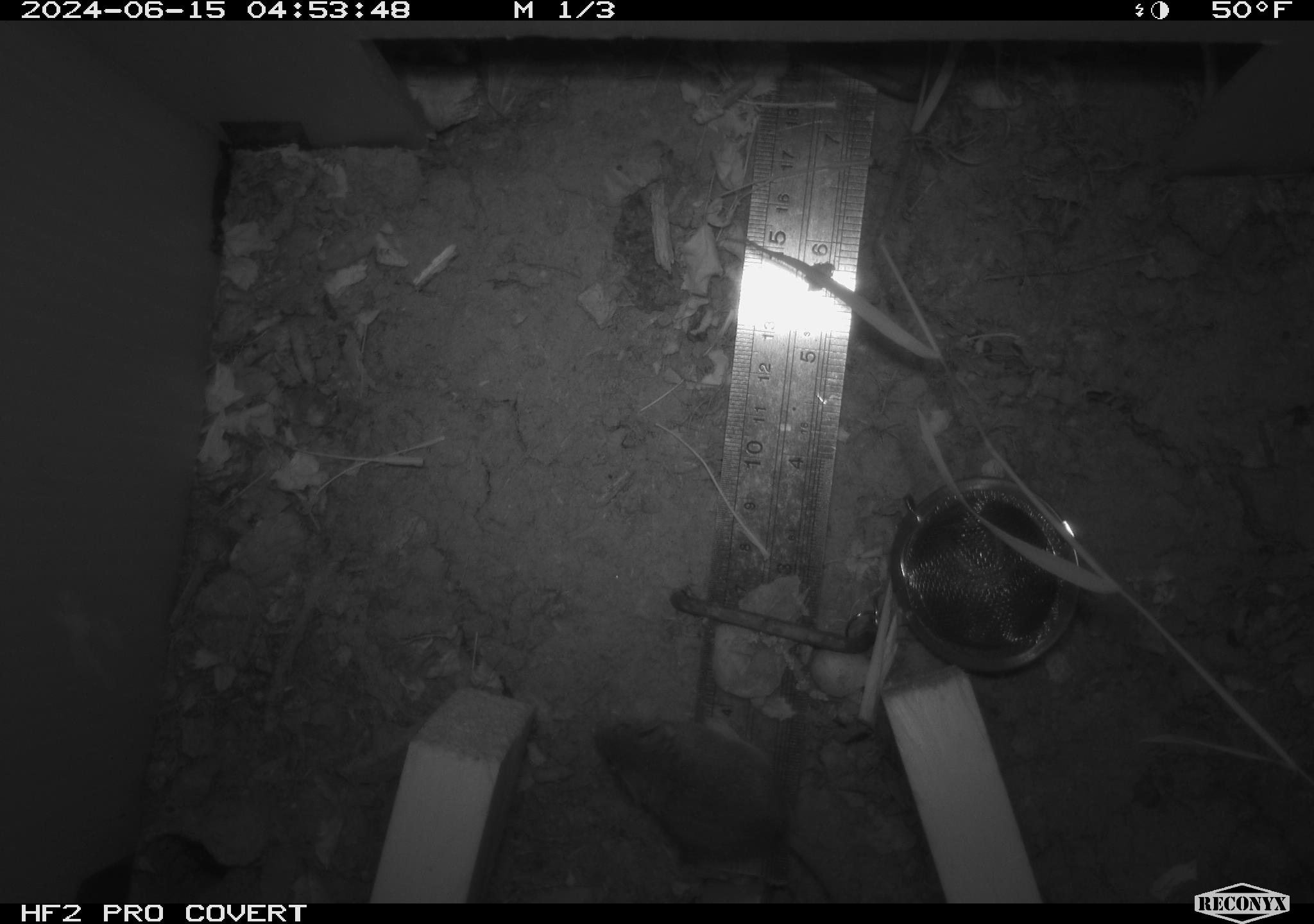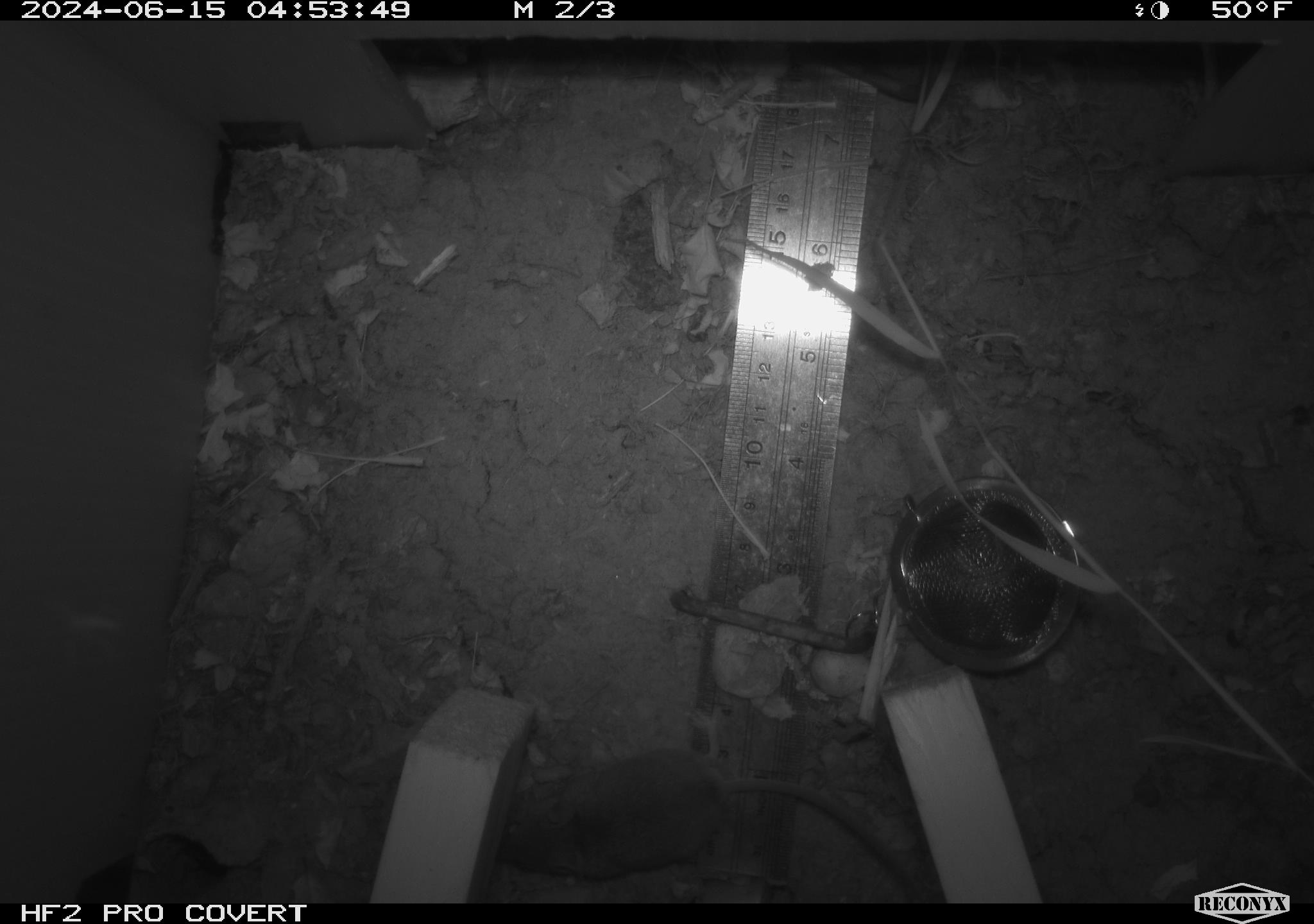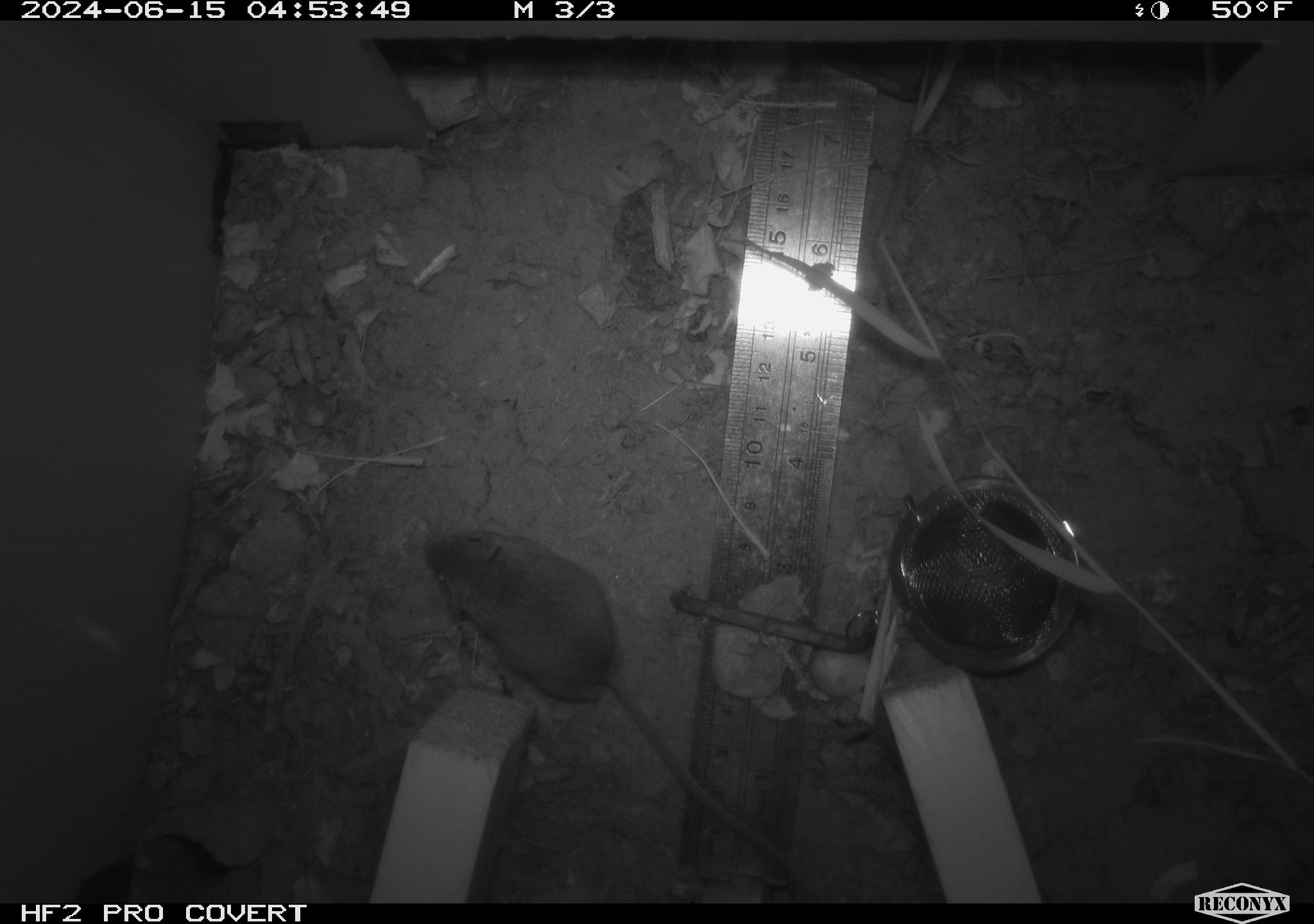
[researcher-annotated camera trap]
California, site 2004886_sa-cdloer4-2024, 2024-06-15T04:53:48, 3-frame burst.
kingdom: Animalia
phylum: Chordata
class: Mammalia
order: Rodentia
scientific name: Rodentia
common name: rodent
Rodent (Rodentia).